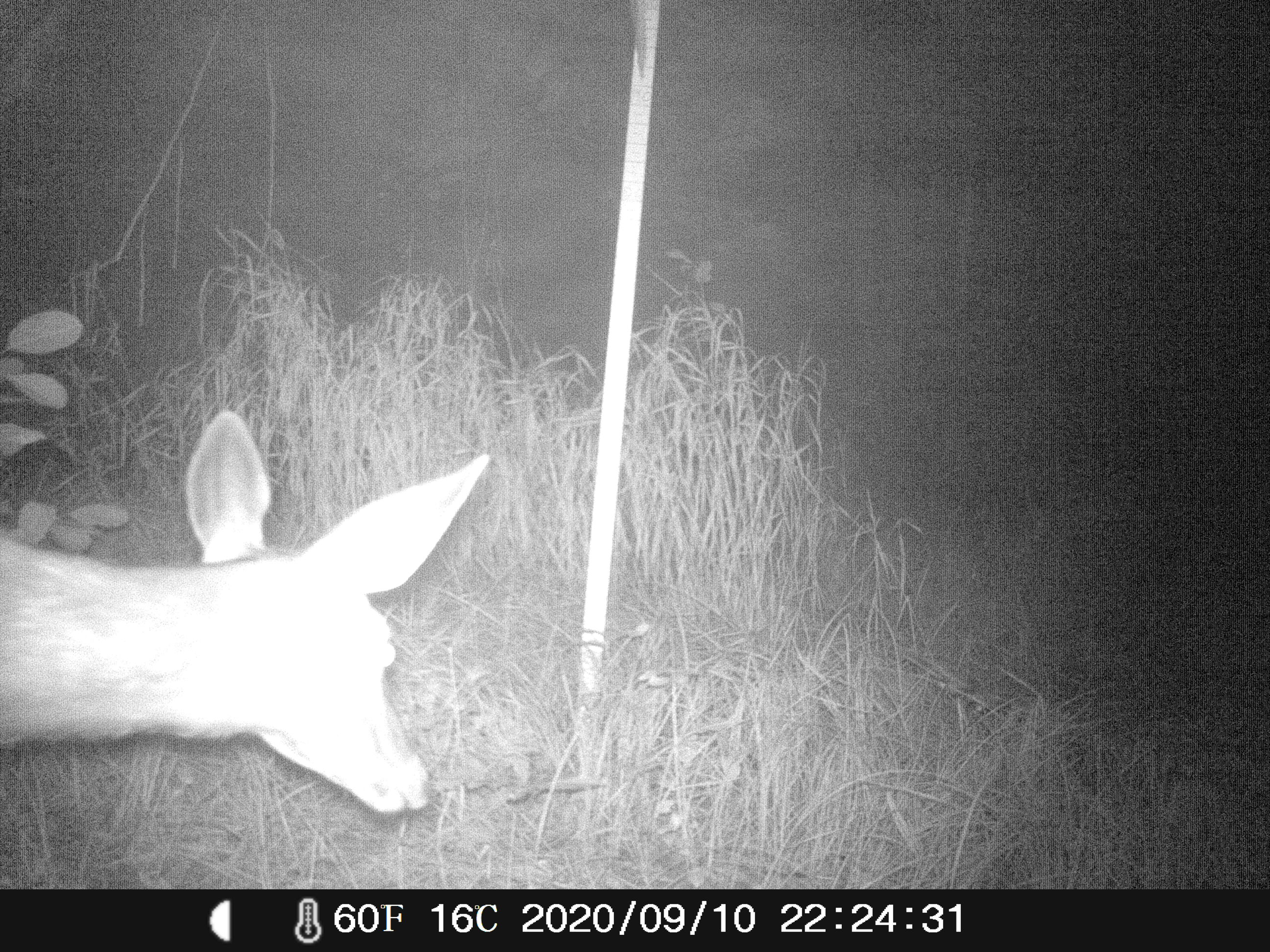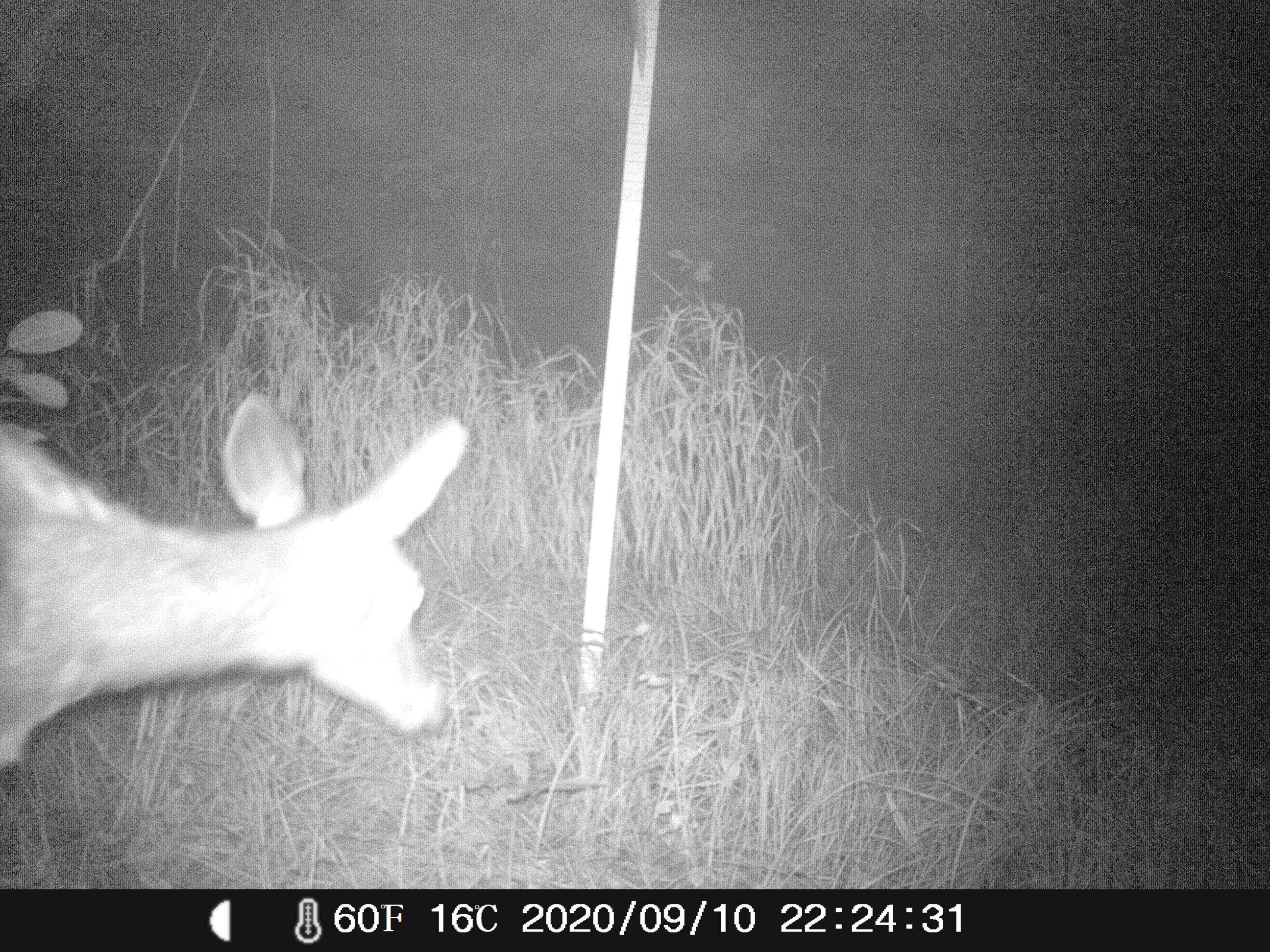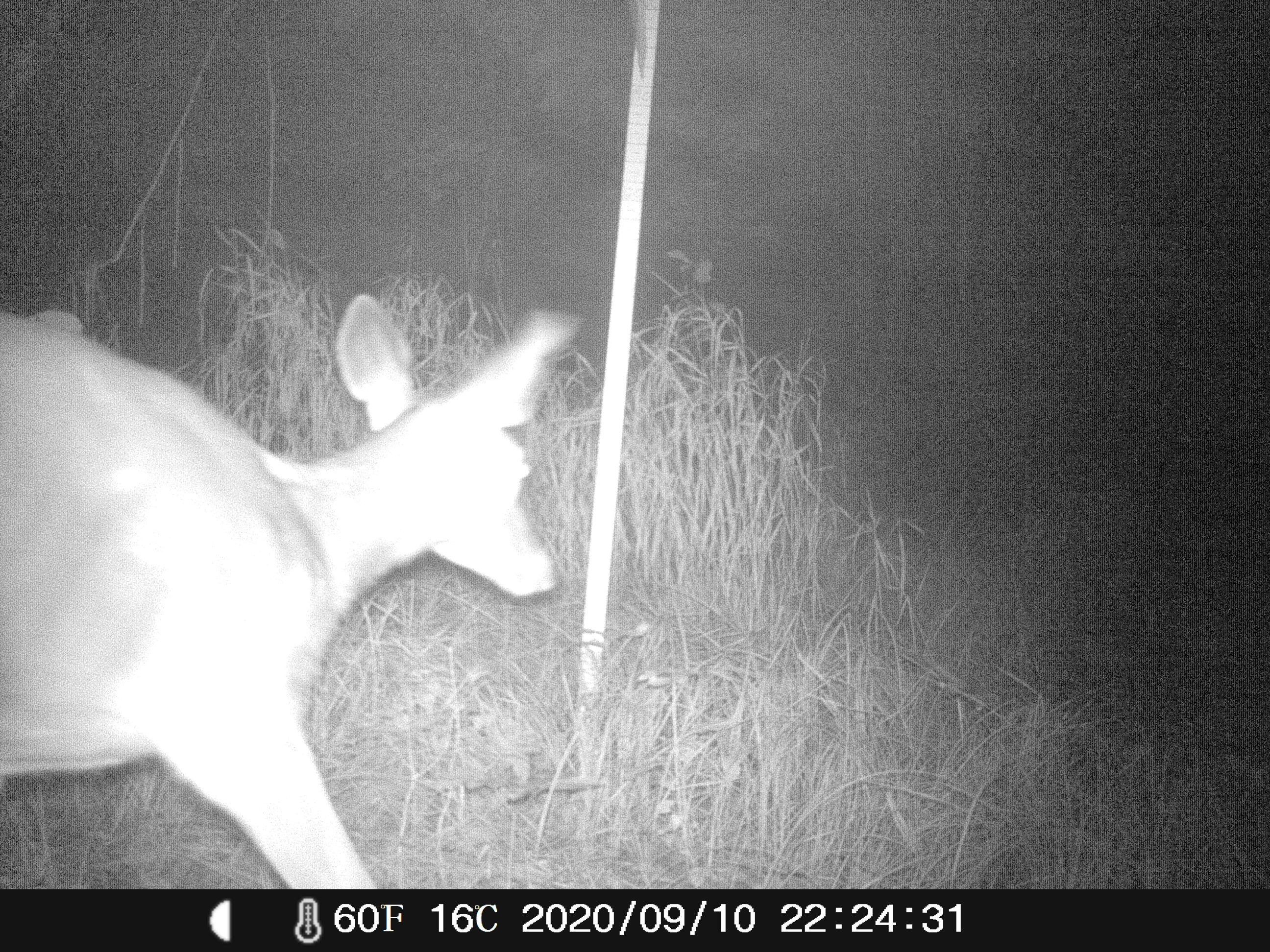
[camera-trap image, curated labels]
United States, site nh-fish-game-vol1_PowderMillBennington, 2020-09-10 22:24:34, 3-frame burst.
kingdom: Animalia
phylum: Chordata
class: Mammalia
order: Artiodactyla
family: Cervidae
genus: Odocoileus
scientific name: Odocoileus virginianus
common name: white-tailed deer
White-tailed deer (Odocoileus virginianus).